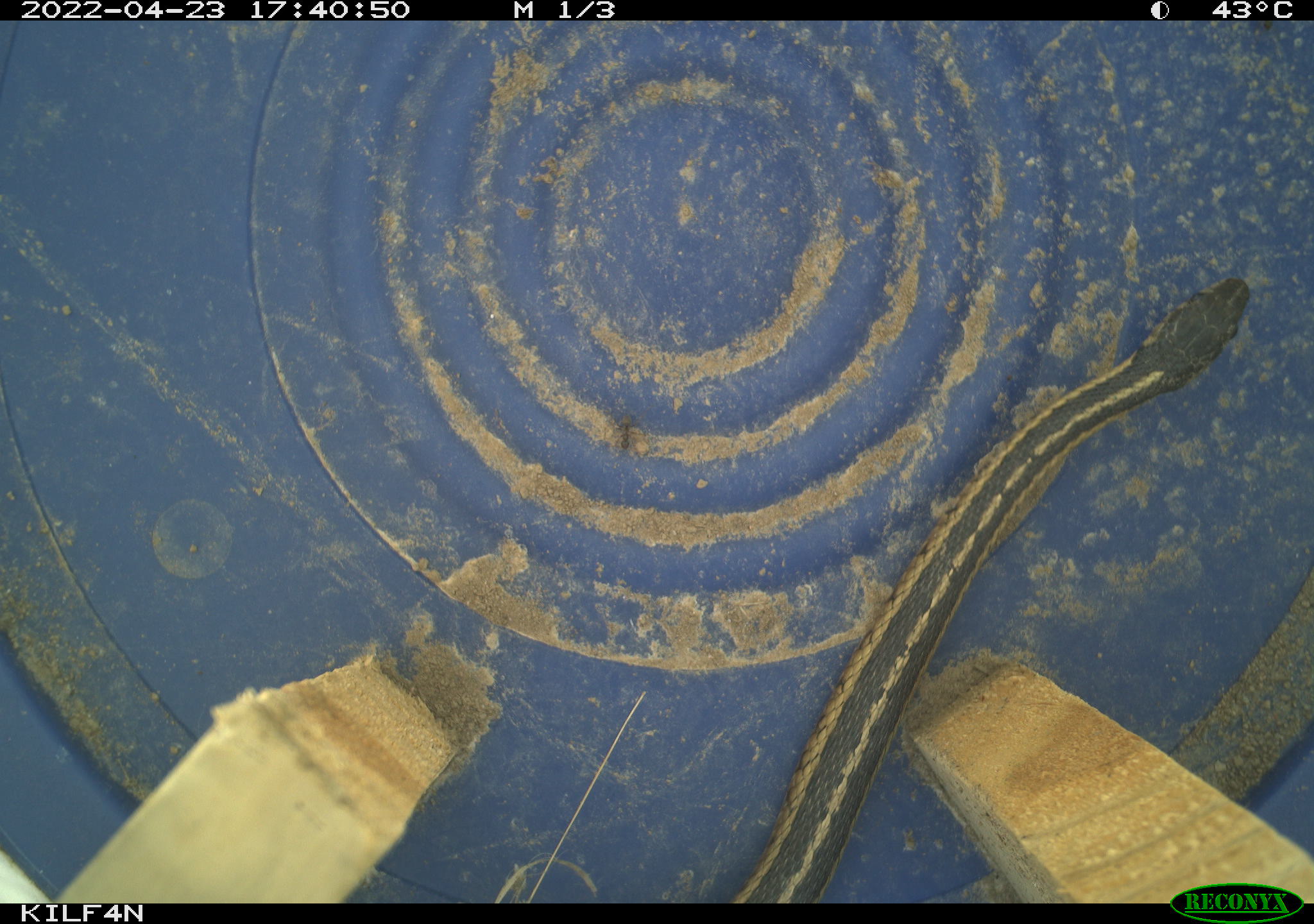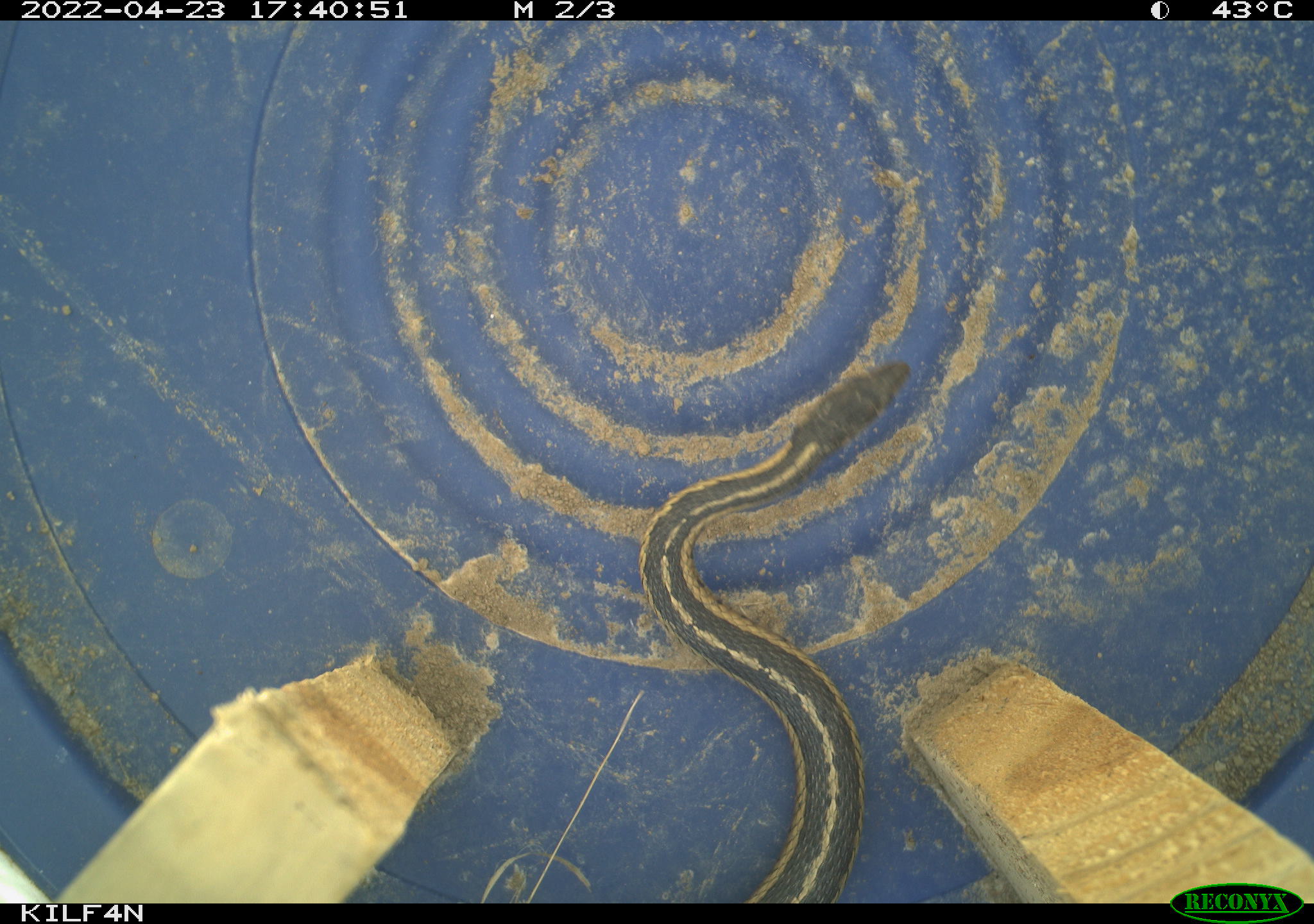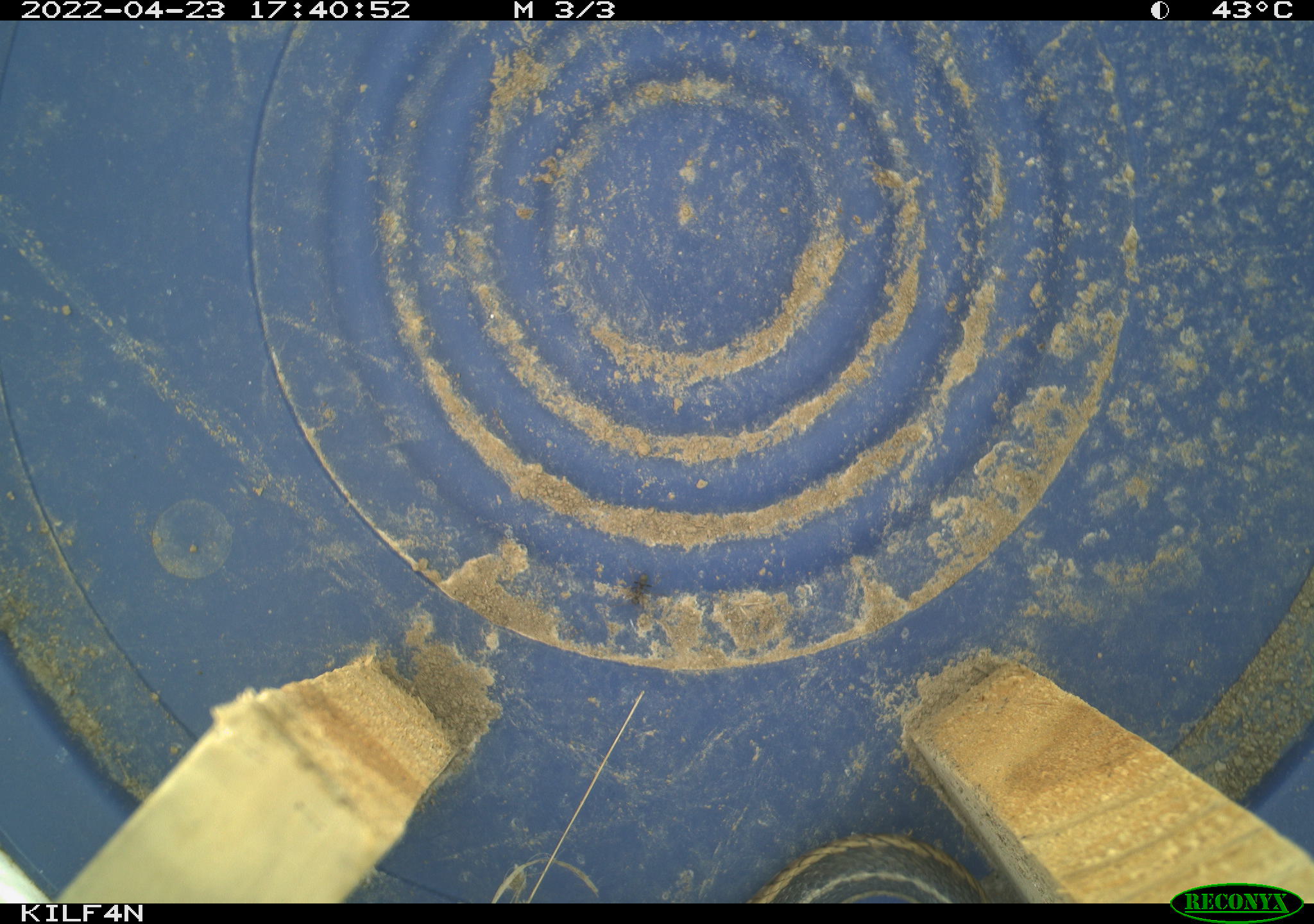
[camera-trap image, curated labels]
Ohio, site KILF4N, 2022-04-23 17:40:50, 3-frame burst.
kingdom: Animalia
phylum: Chordata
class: Reptilia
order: Squamata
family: Colubridae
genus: Thamnophis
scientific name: Thamnophis sirtalis sirtalis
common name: eastern gartersnake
Eastern gartersnake (Thamnophis sirtalis sirtalis).